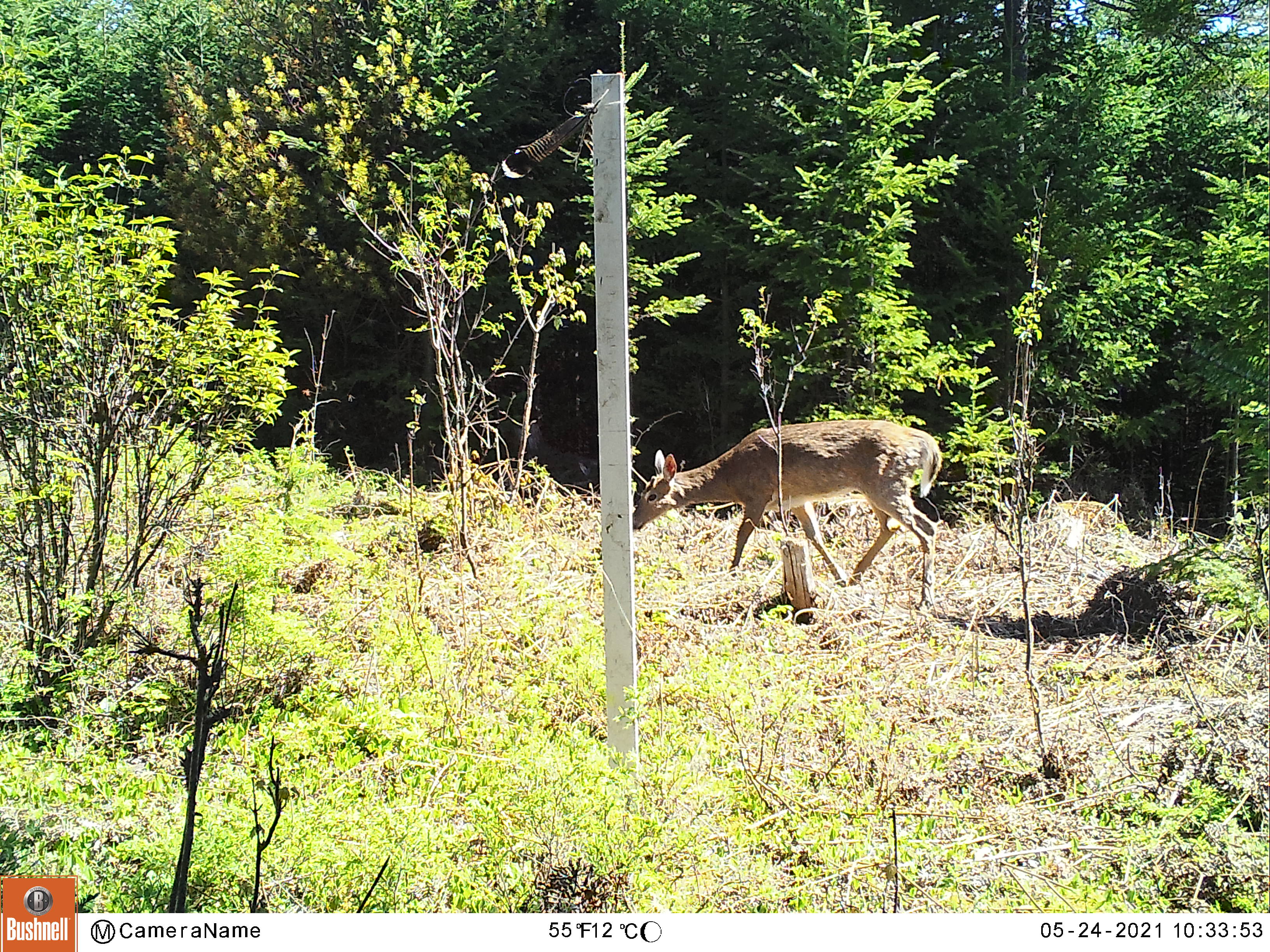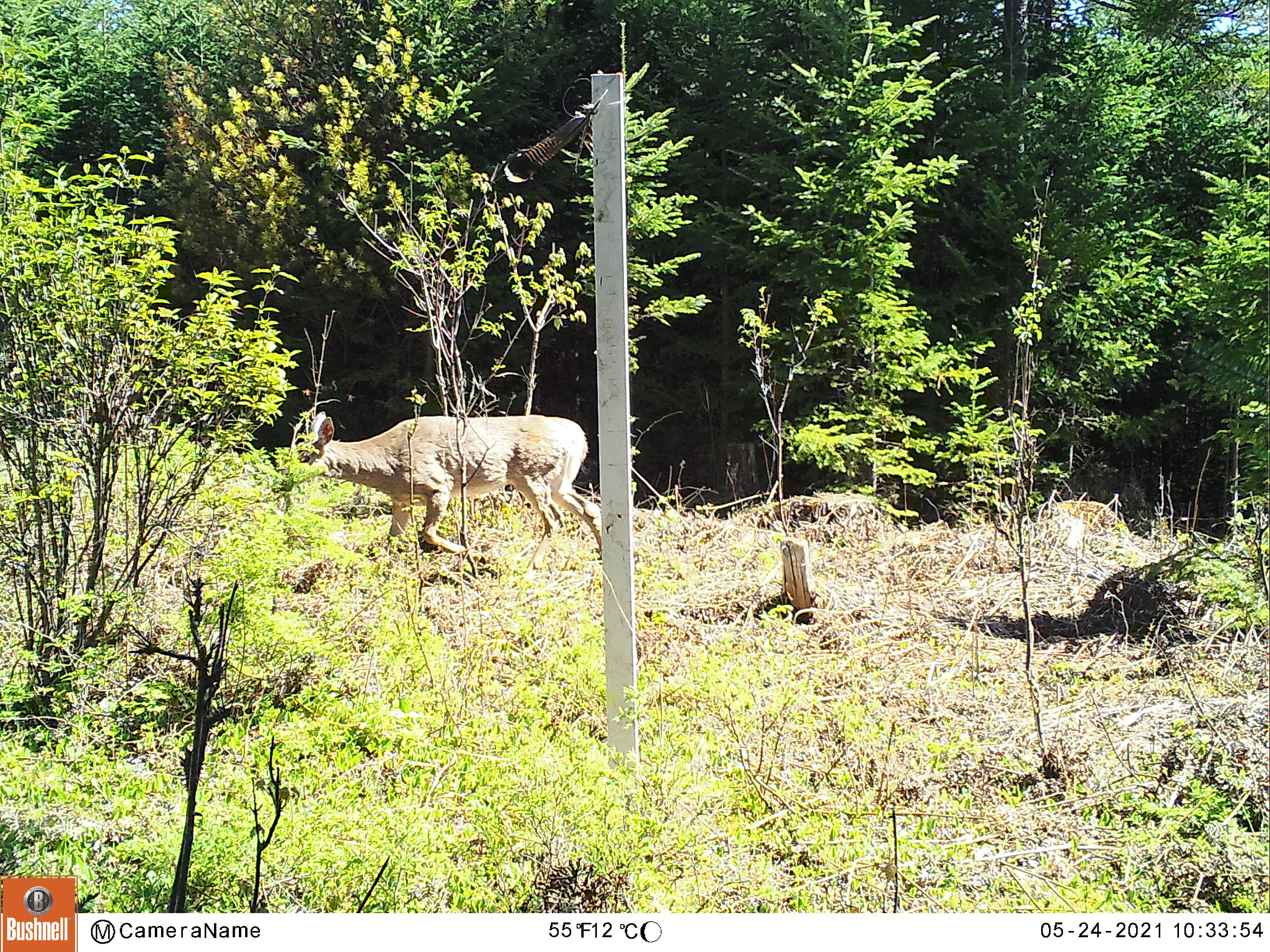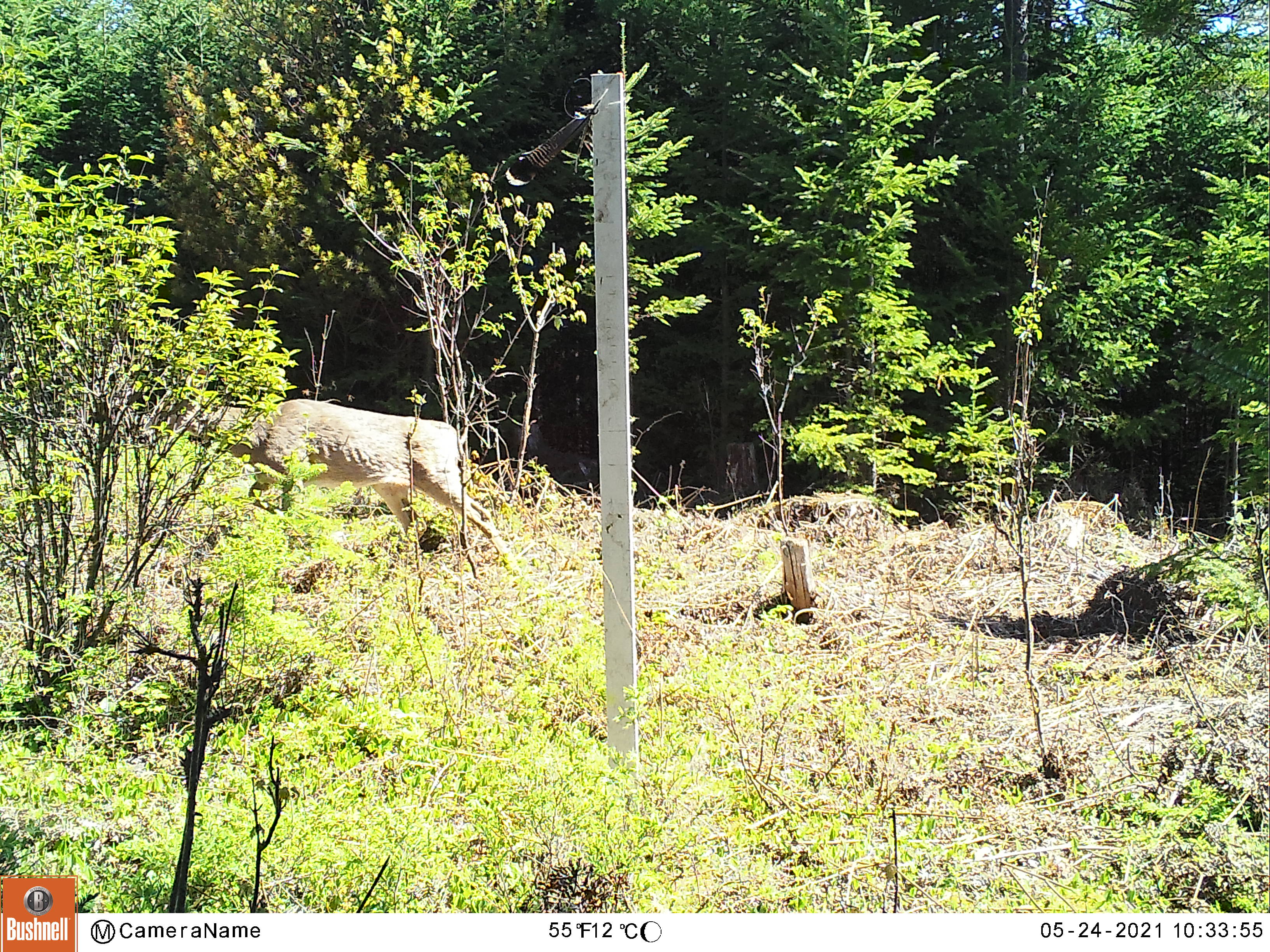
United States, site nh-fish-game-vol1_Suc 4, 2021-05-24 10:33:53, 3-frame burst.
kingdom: Animalia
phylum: Chordata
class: Mammalia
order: Artiodactyla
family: Cervidae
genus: Odocoileus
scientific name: Odocoileus virginianus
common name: white-tailed deer